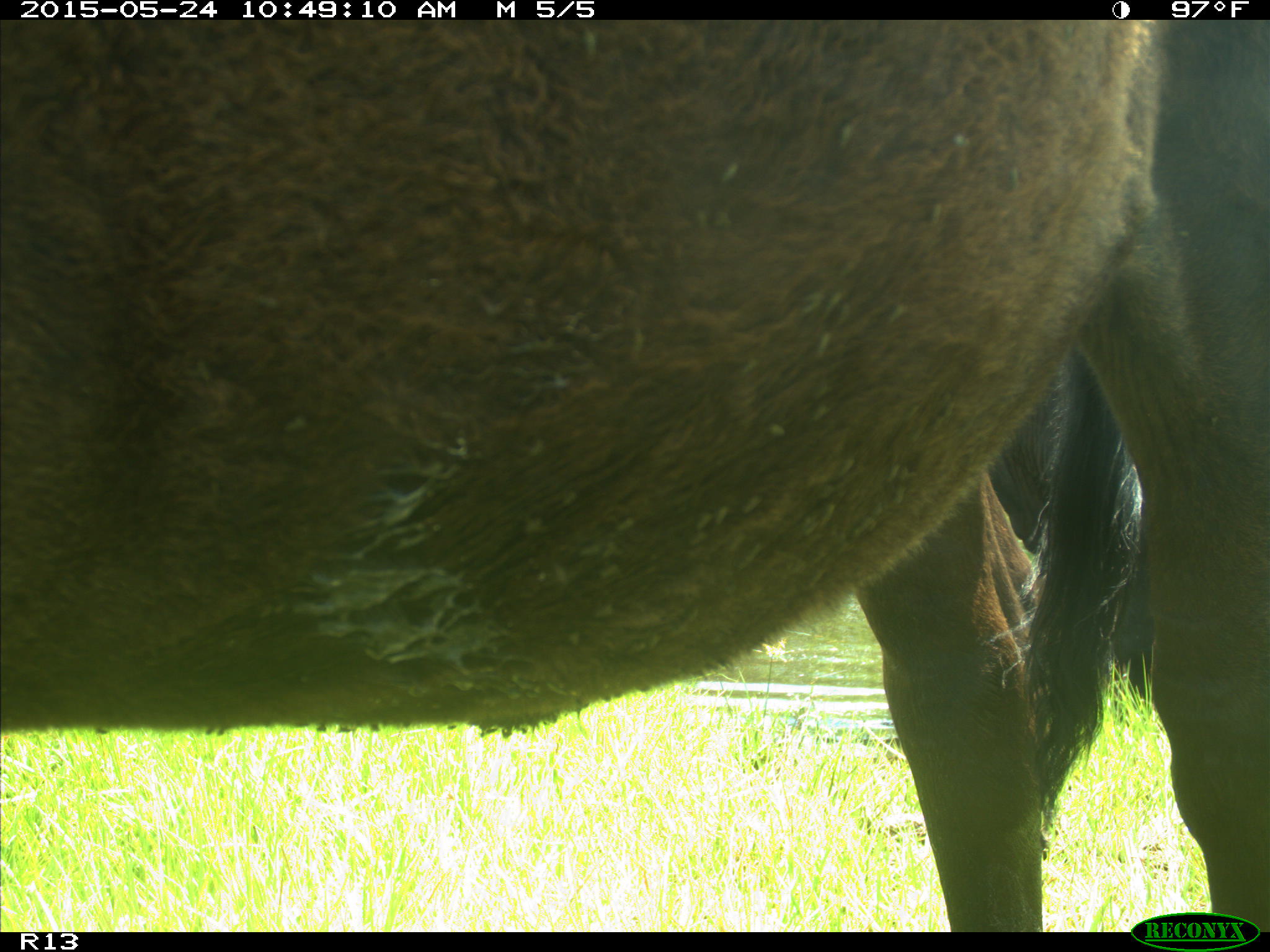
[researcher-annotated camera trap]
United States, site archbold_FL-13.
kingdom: Animalia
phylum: Chordata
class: Mammalia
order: Artiodactyla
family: Bovidae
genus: Bos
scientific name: Bos taurus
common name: domestic cow